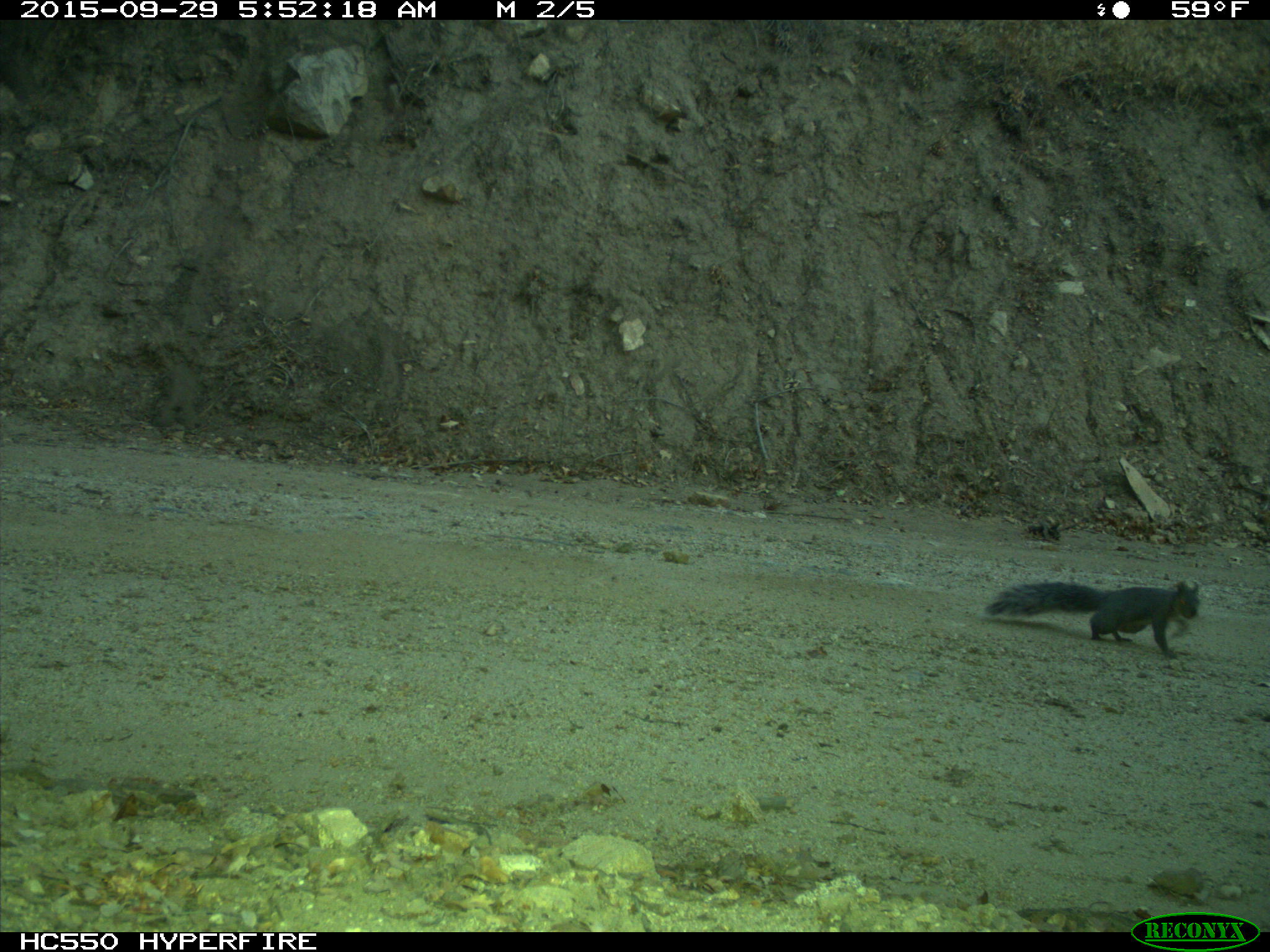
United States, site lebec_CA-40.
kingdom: Animalia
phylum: Chordata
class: Mammalia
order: Rodentia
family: Sciuridae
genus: Sciurus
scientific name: Sciurus carolinensis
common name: eastern gray squirrel